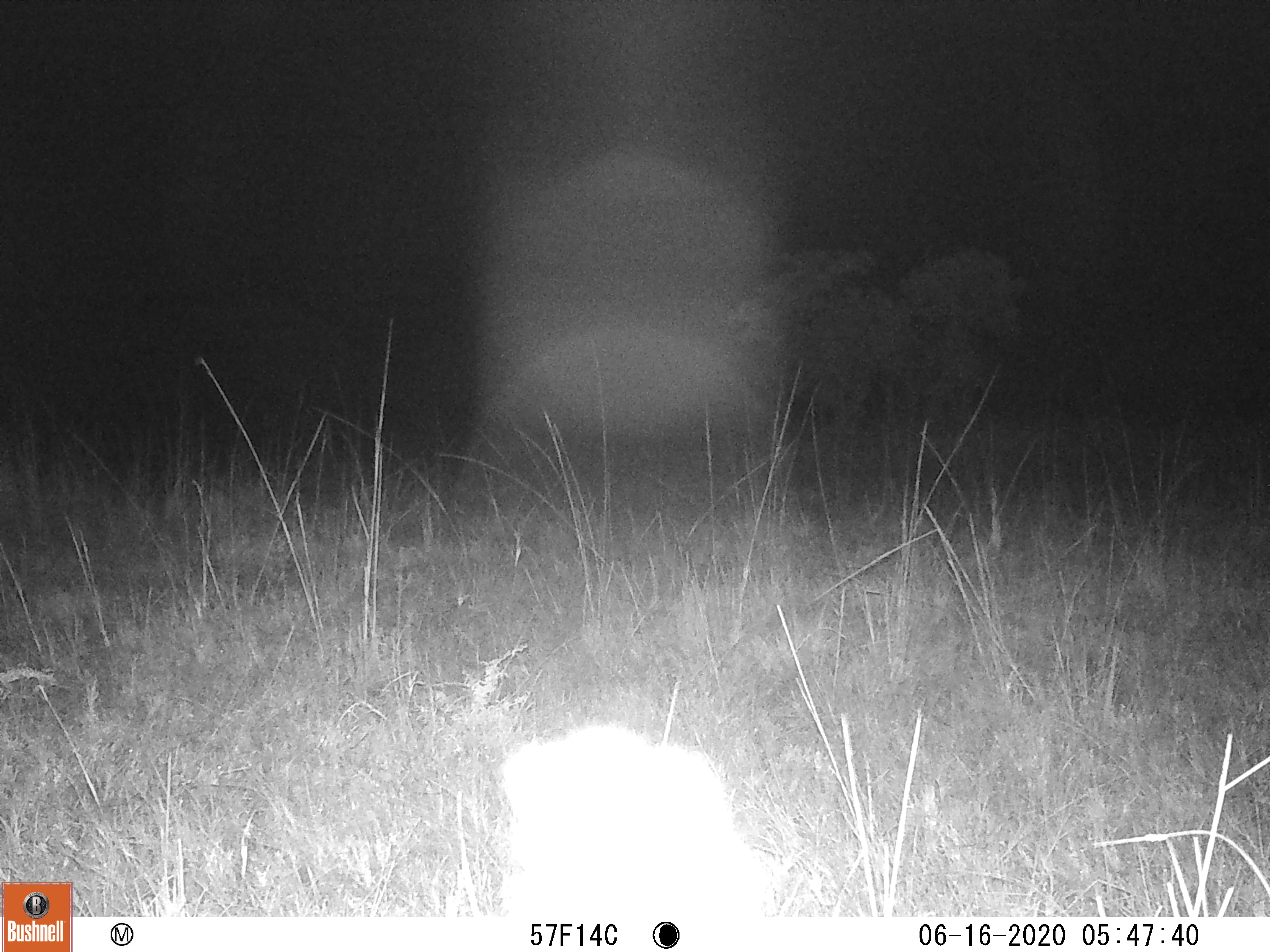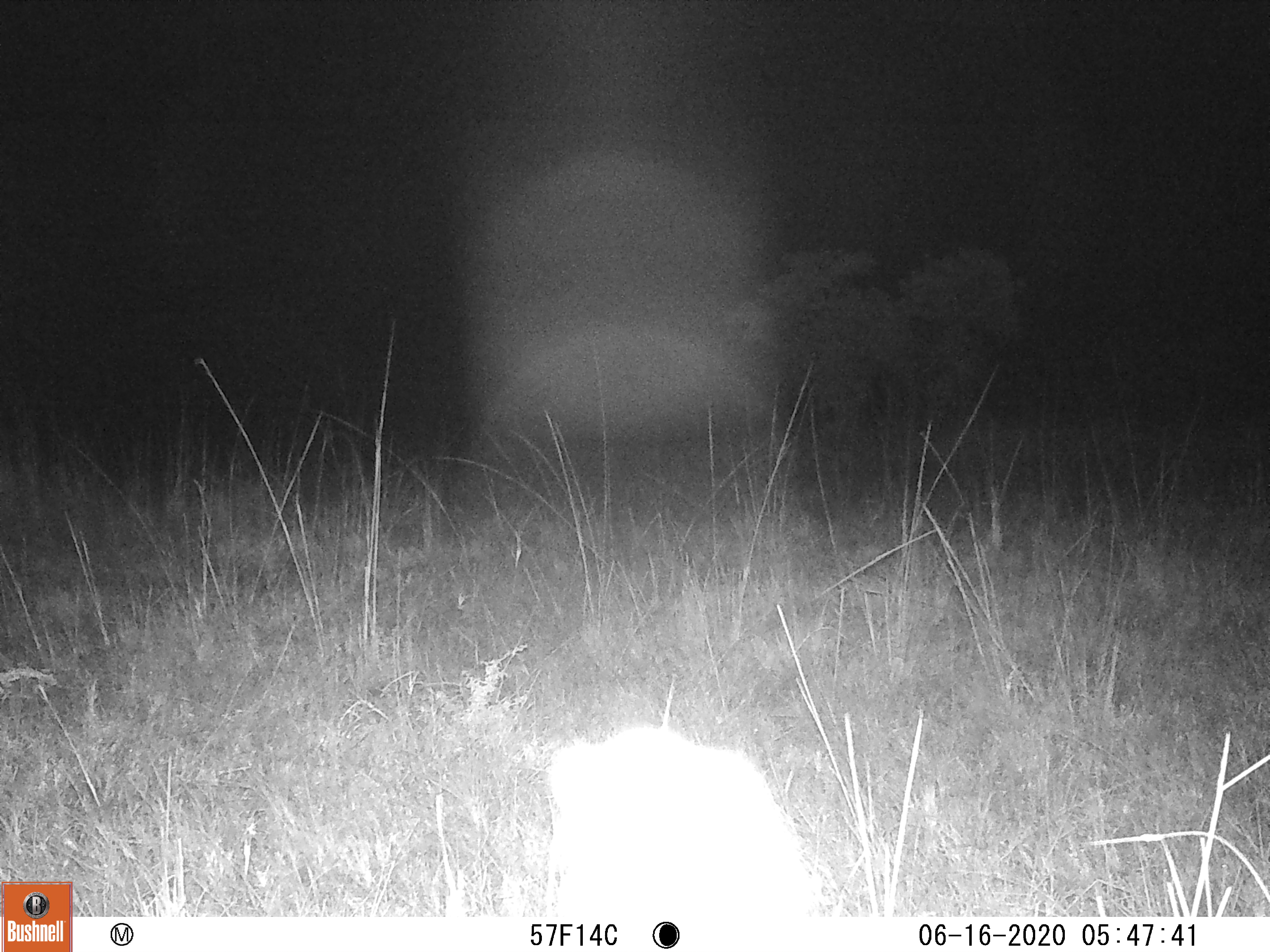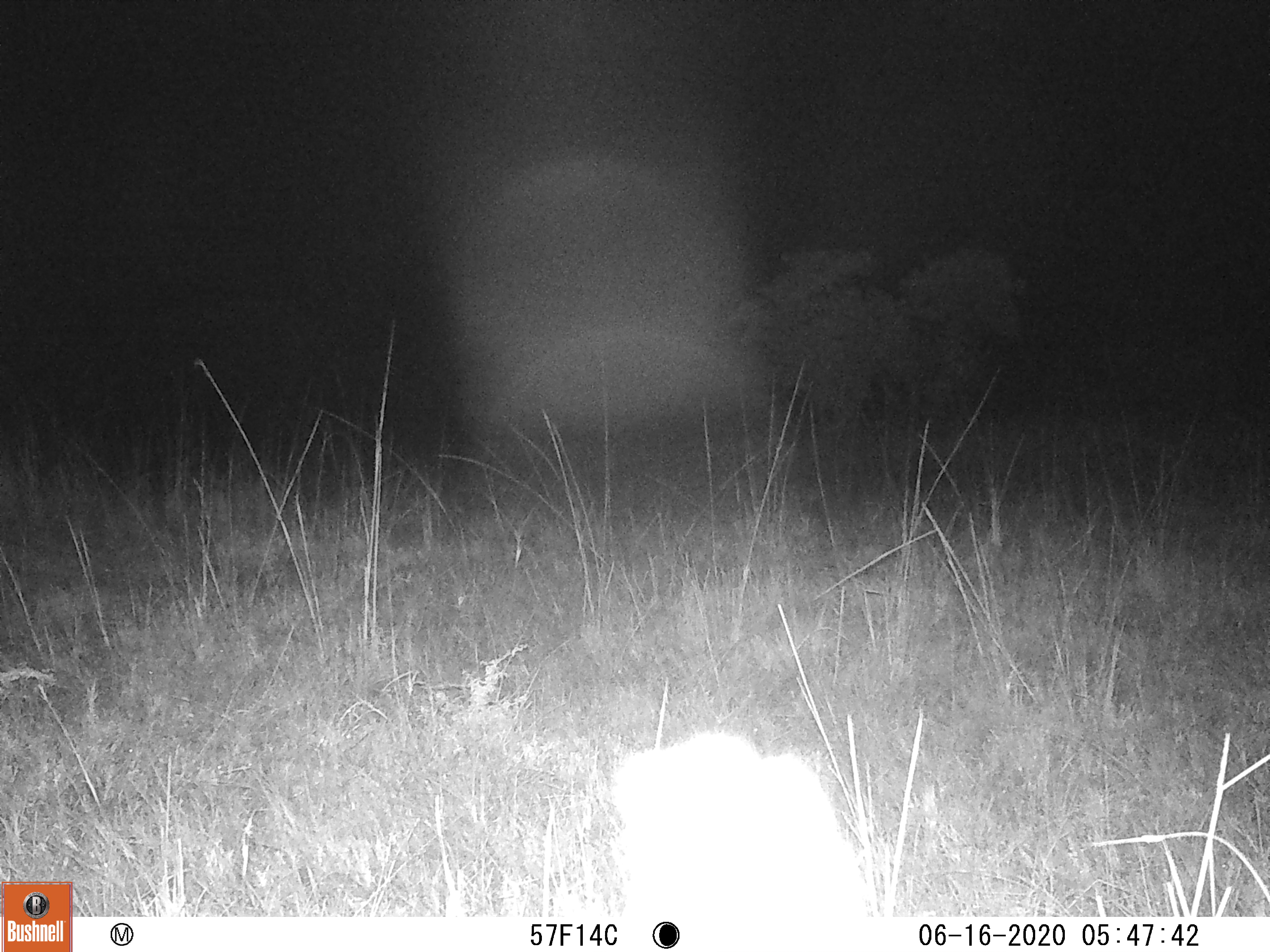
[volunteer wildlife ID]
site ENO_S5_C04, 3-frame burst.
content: unidentified animal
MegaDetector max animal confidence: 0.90